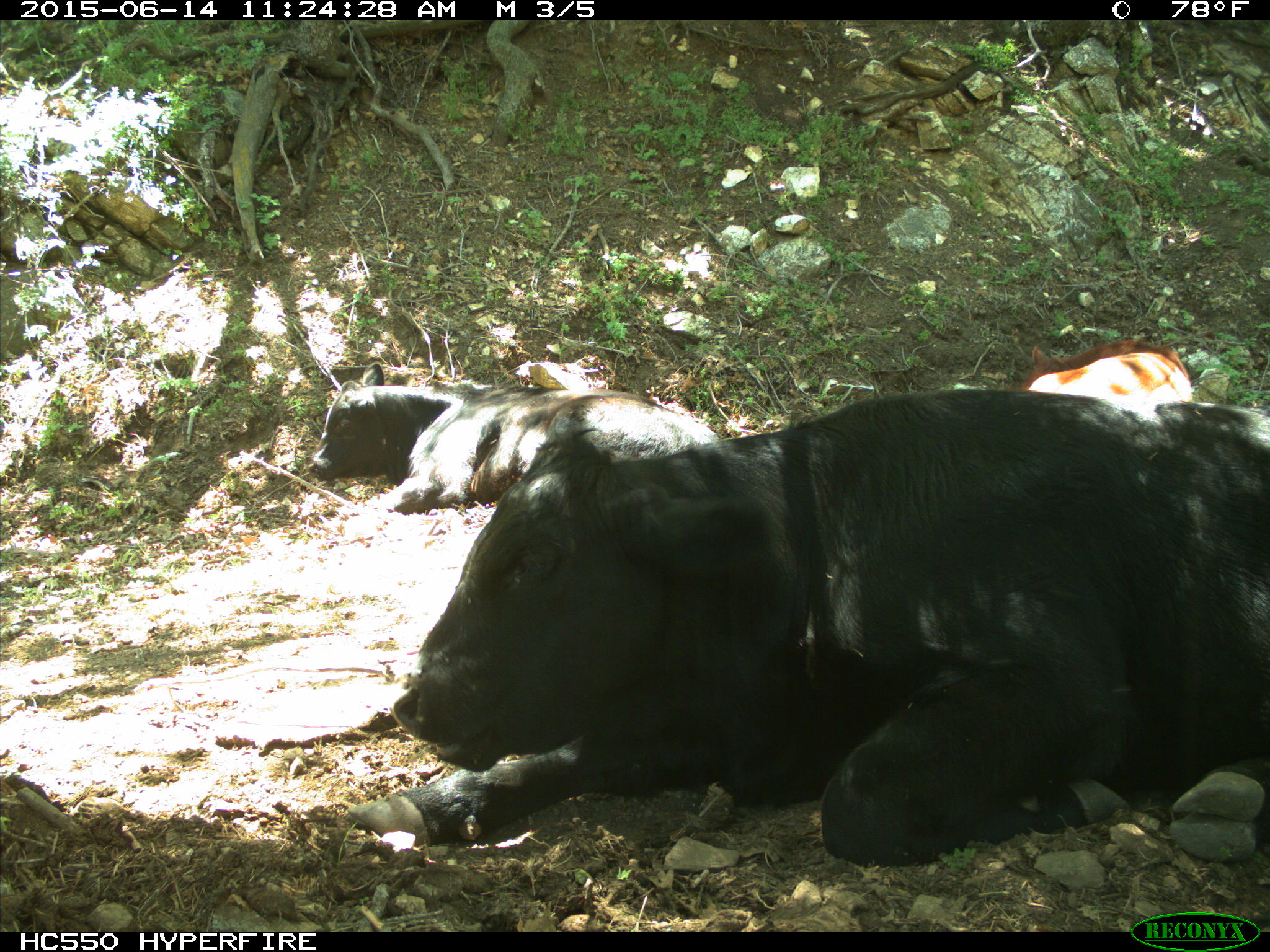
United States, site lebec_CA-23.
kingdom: Animalia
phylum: Chordata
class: Mammalia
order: Artiodactyla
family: Bovidae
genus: Bos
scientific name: Bos taurus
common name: domestic cow